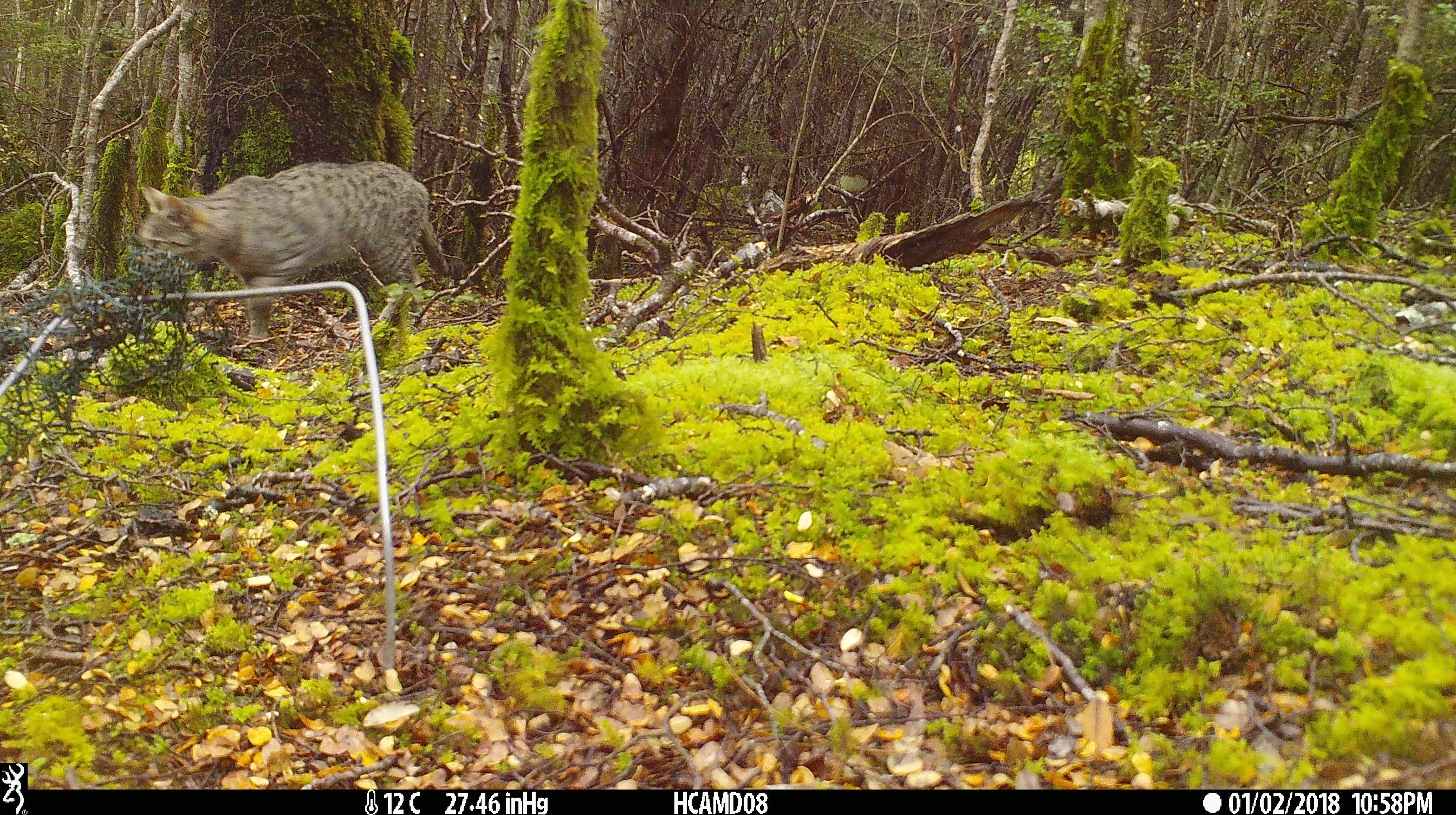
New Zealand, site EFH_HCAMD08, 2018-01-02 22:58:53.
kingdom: Animalia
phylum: Chordata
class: Mammalia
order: Carnivora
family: Felidae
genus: Felis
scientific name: Felis catus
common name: domestic cat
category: cat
Cat (domestic cat) (Felis catus).